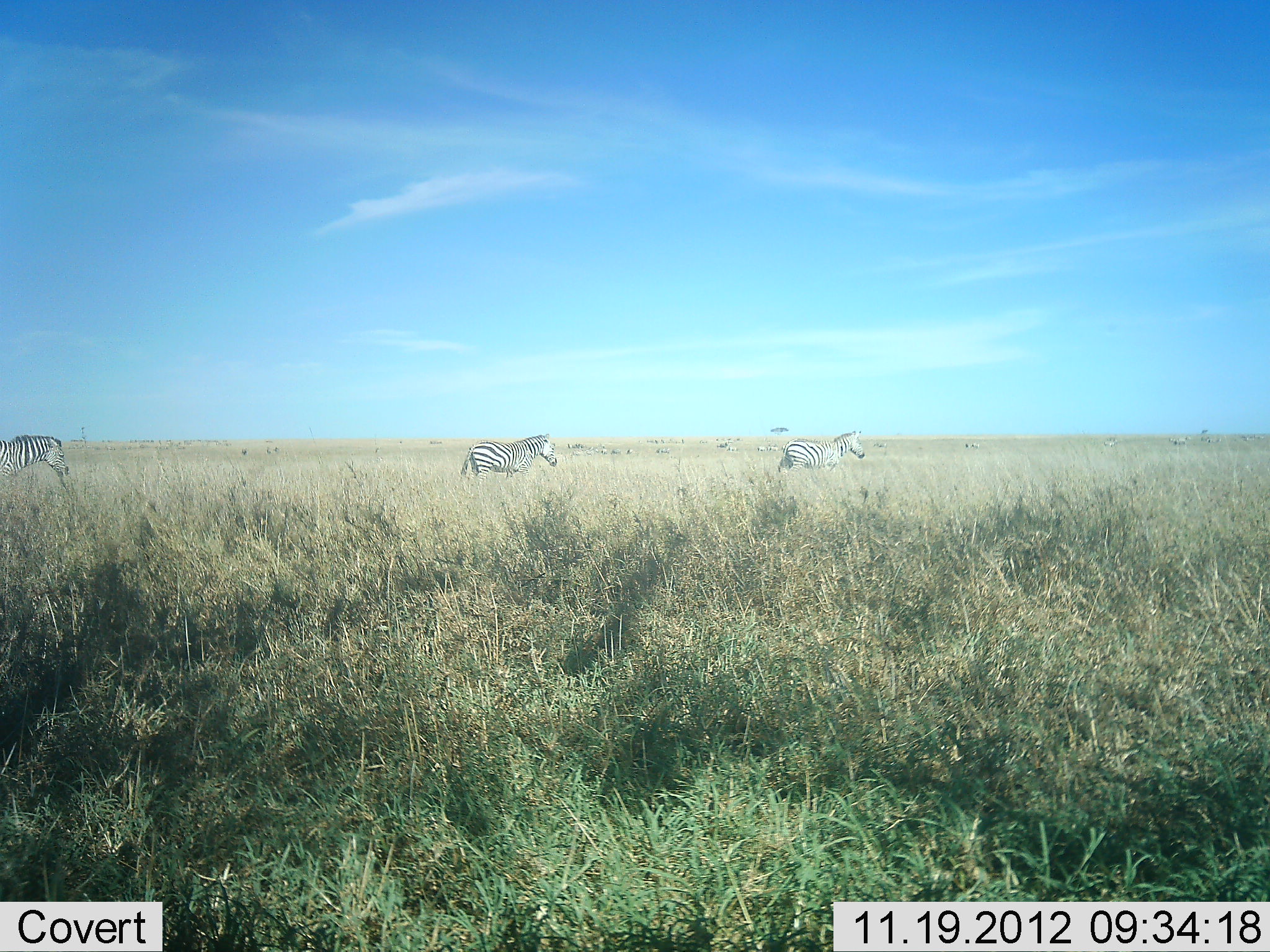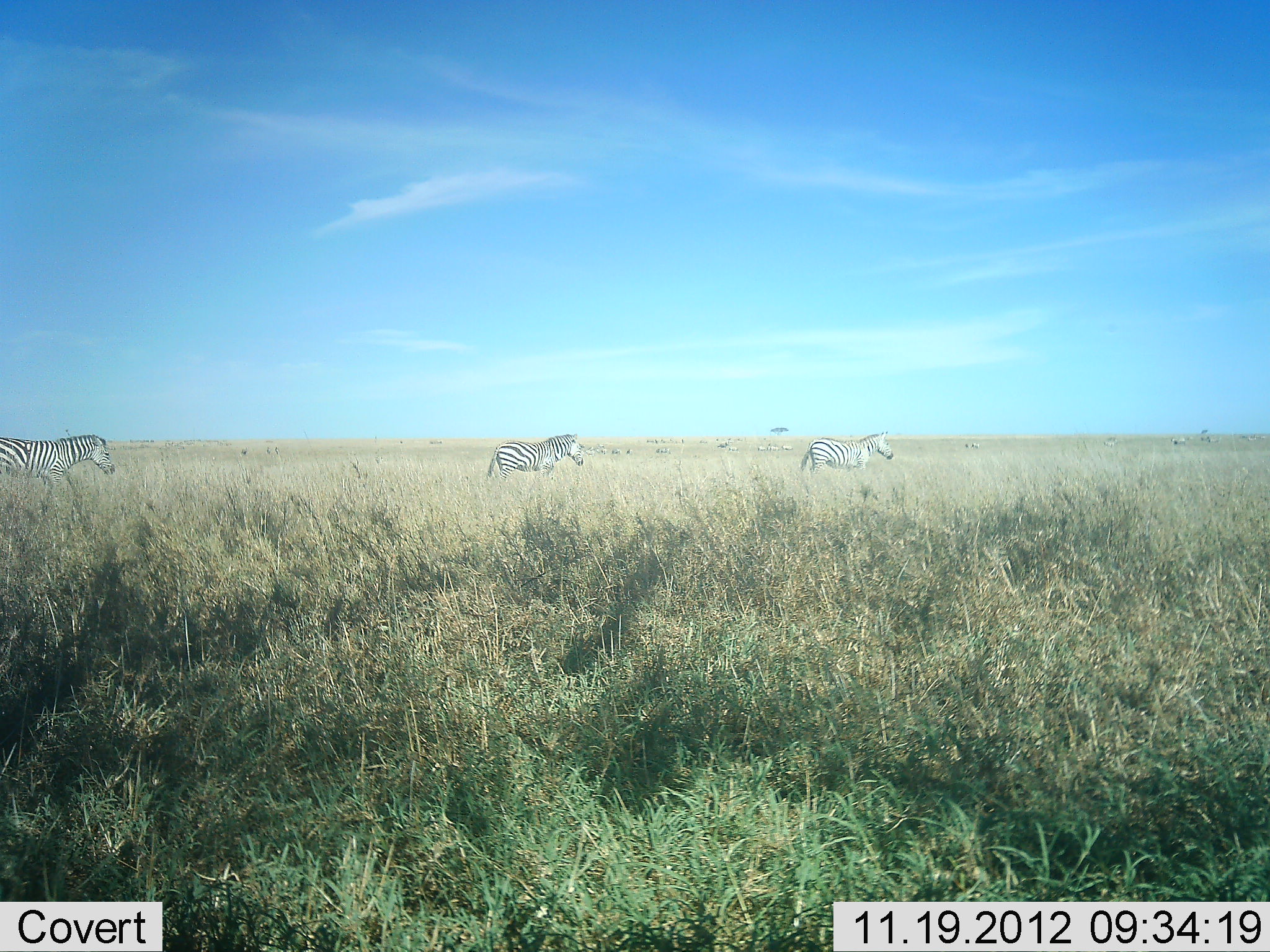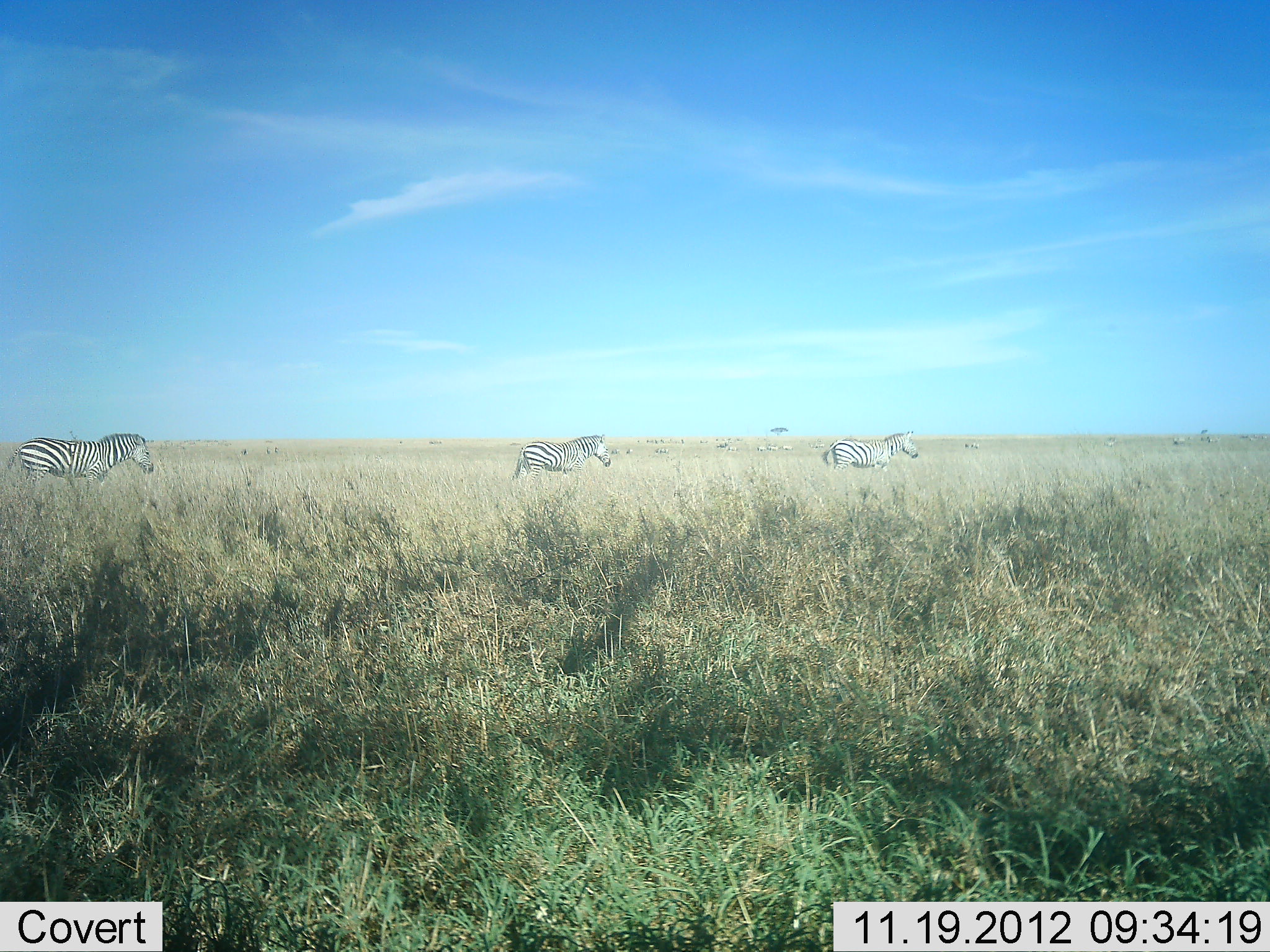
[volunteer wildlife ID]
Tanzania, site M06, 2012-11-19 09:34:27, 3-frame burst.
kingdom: Animalia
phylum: Chordata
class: Mammalia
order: Perissodactyla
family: Equidae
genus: Equus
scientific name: Equus quagga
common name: plains zebra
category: zebra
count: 3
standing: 20%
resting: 0%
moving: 90%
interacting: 0%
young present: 0%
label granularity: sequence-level